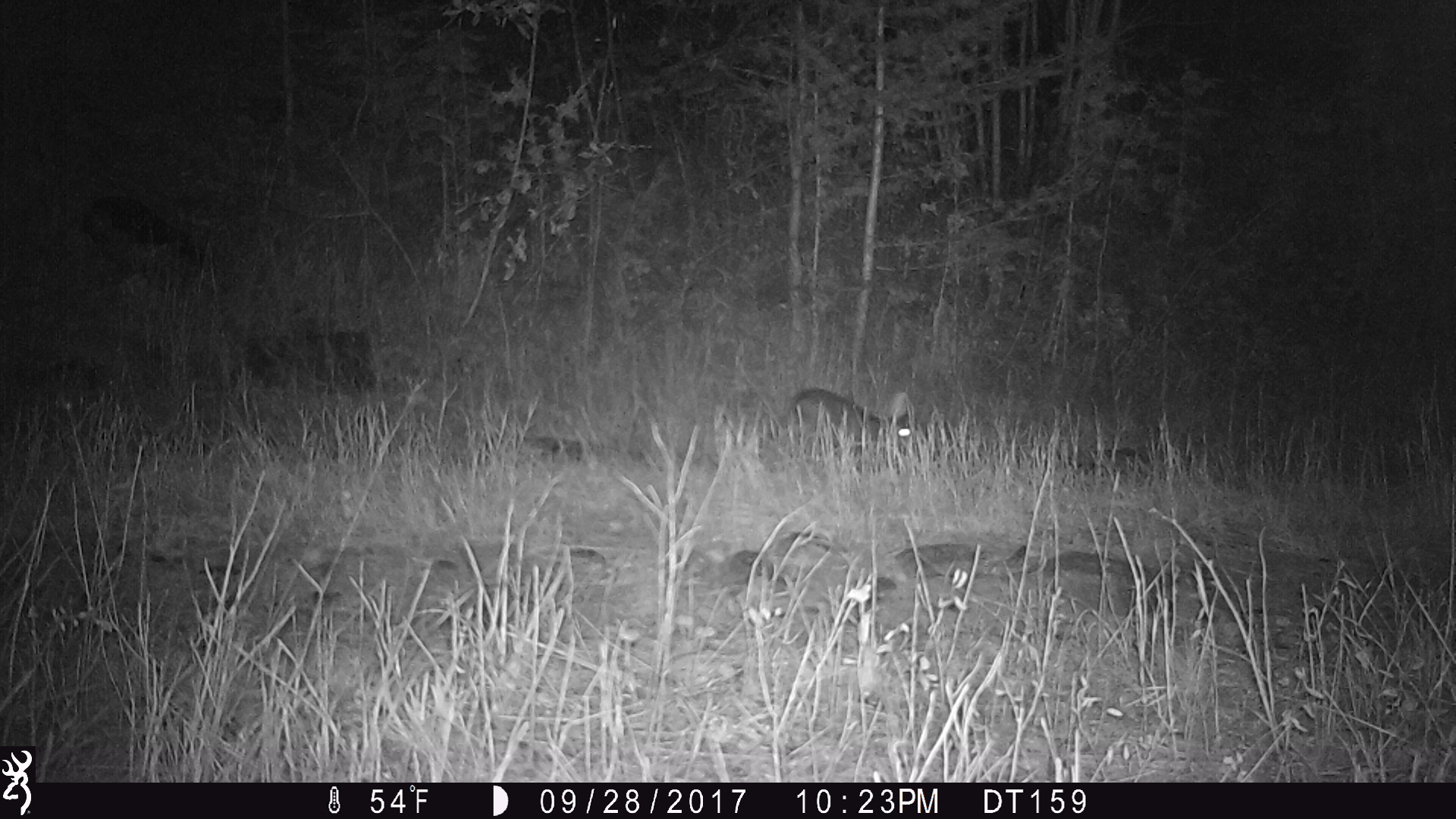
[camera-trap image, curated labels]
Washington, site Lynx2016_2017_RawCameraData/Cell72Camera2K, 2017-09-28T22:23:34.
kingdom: Animalia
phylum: Chordata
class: Mammalia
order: Lagomorpha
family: Leporidae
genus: Lepus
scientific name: Lepus americanus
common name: snowshoe hare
Lepus americanus (snowshoe hare). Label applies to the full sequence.